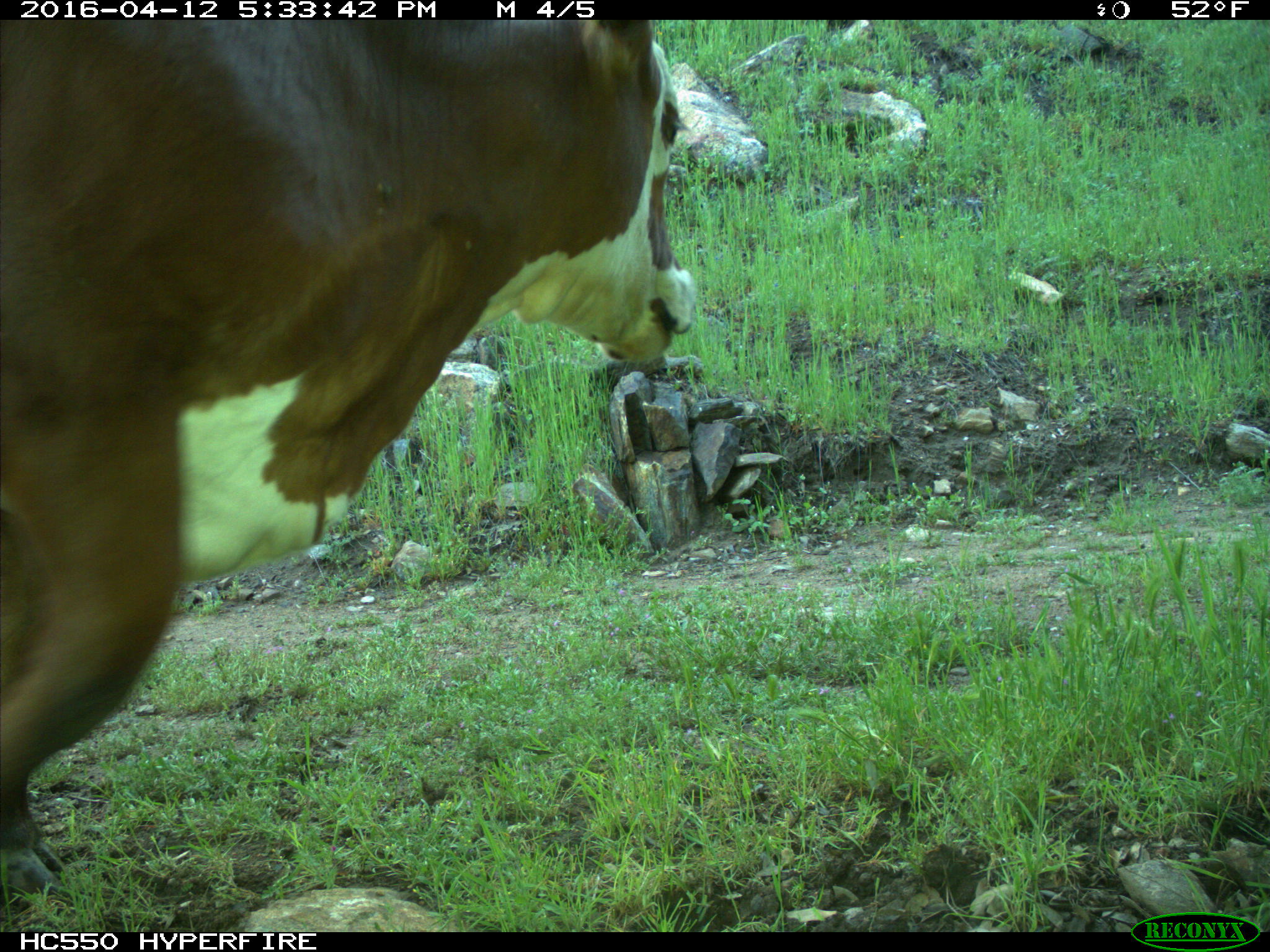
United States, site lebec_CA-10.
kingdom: Animalia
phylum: Chordata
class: Mammalia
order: Artiodactyla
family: Bovidae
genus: Bos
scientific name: Bos taurus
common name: domestic cow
Bos taurus (domestic cow).